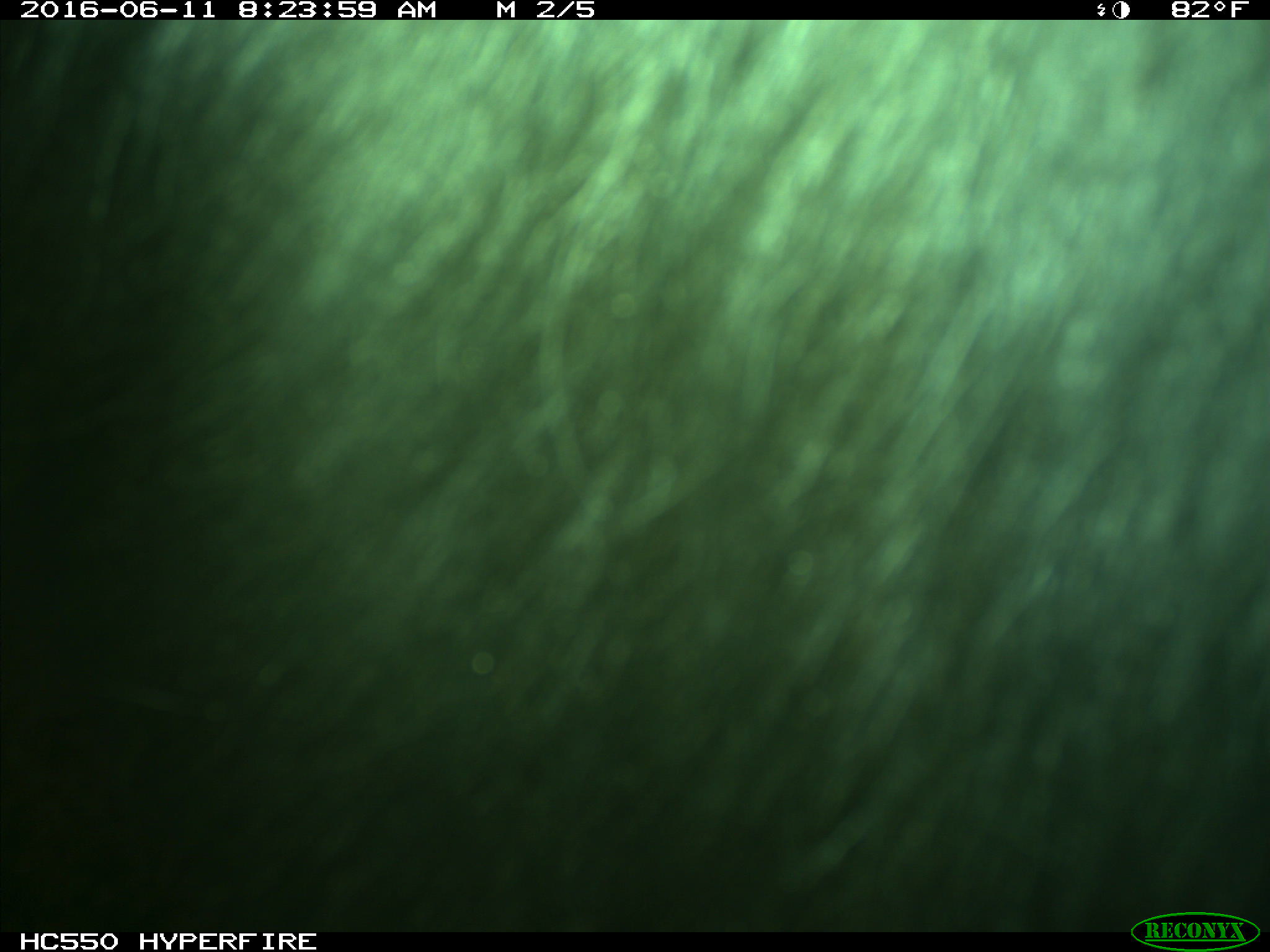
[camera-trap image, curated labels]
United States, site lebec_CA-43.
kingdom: Animalia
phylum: Chordata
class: Mammalia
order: Artiodactyla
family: Bovidae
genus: Bos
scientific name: Bos taurus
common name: domestic cow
Bos taurus (domestic cow).